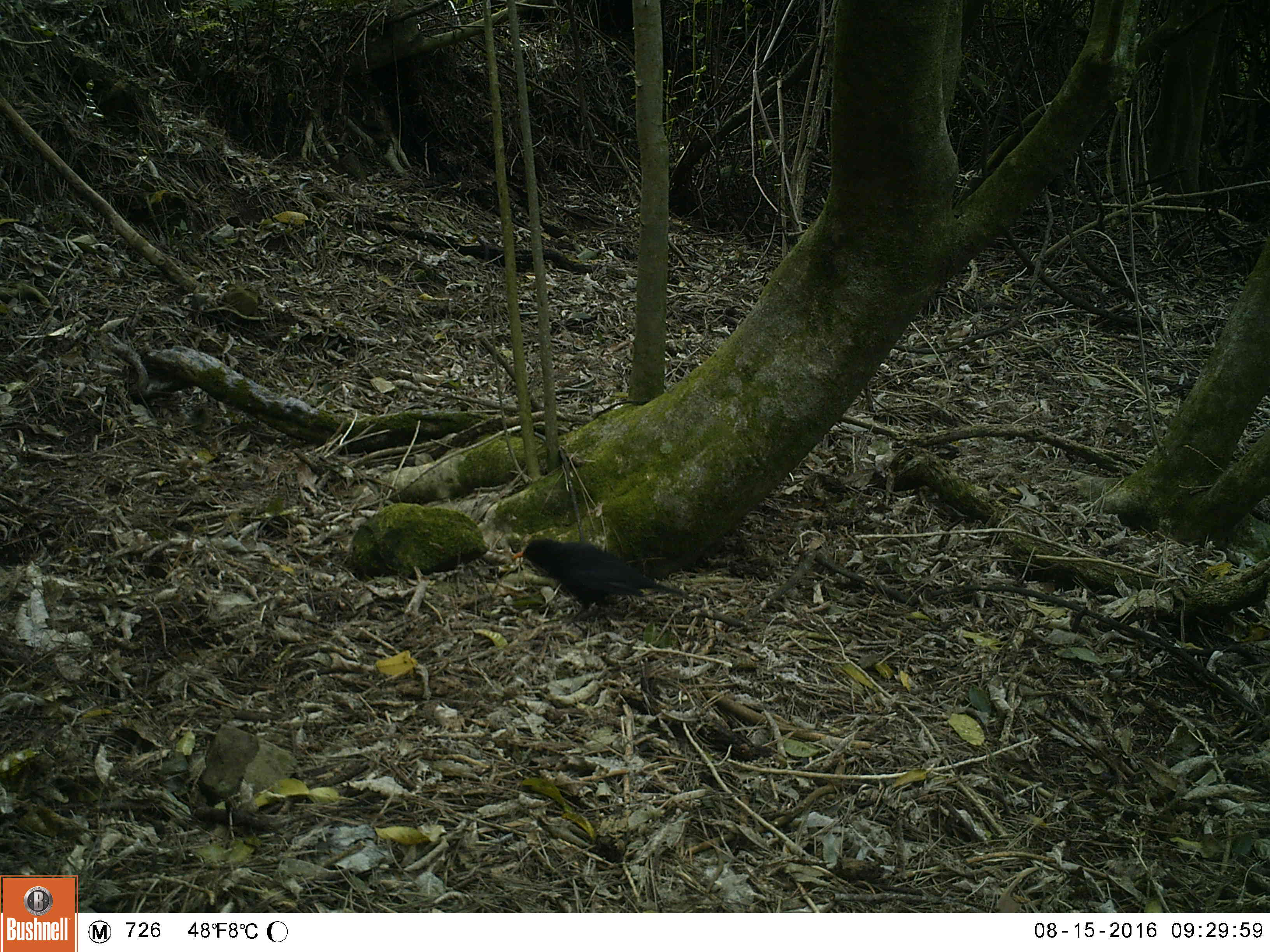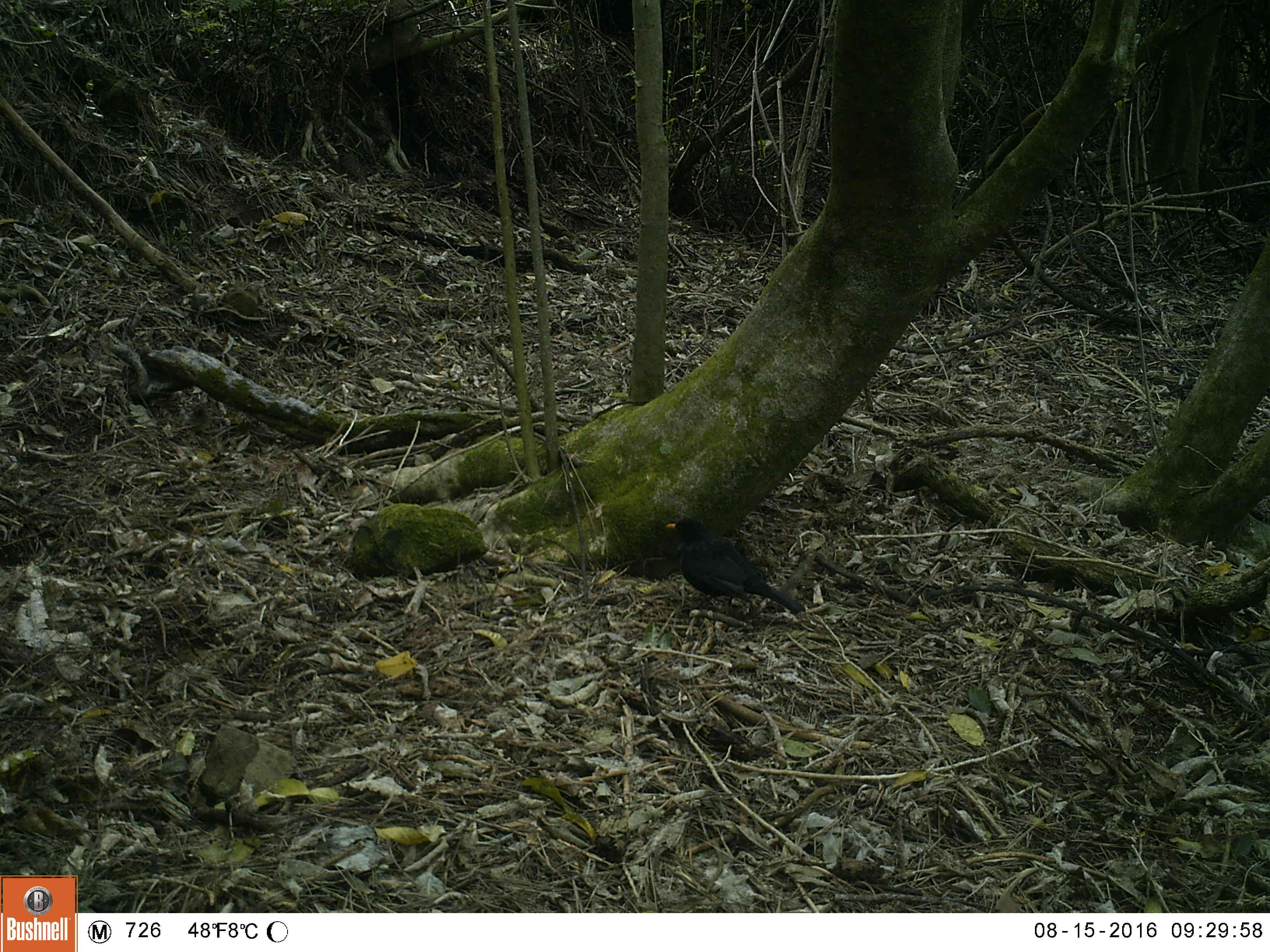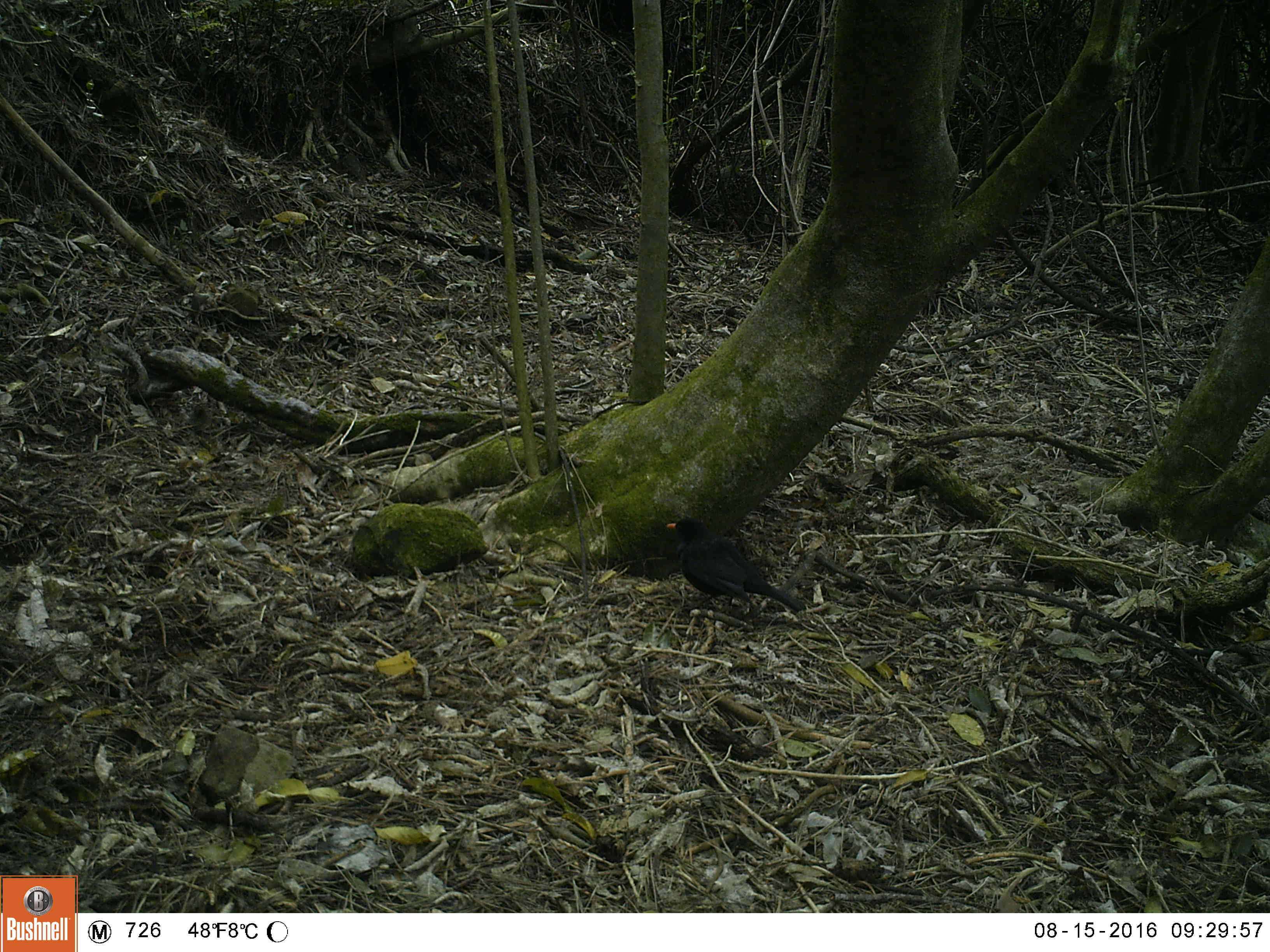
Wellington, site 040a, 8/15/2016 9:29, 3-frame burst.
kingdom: Animalia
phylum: Chordata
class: Aves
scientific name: Aves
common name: bird